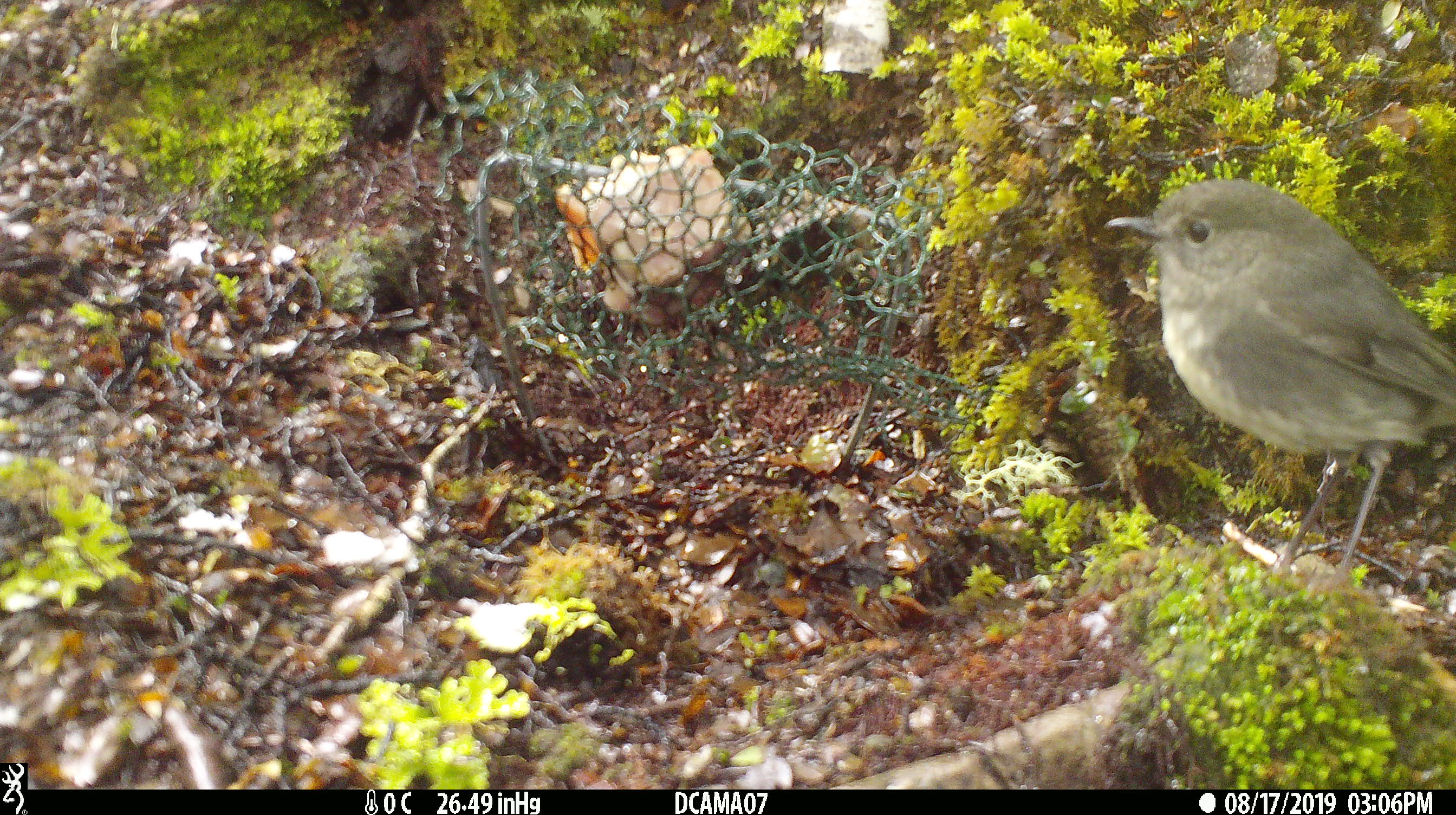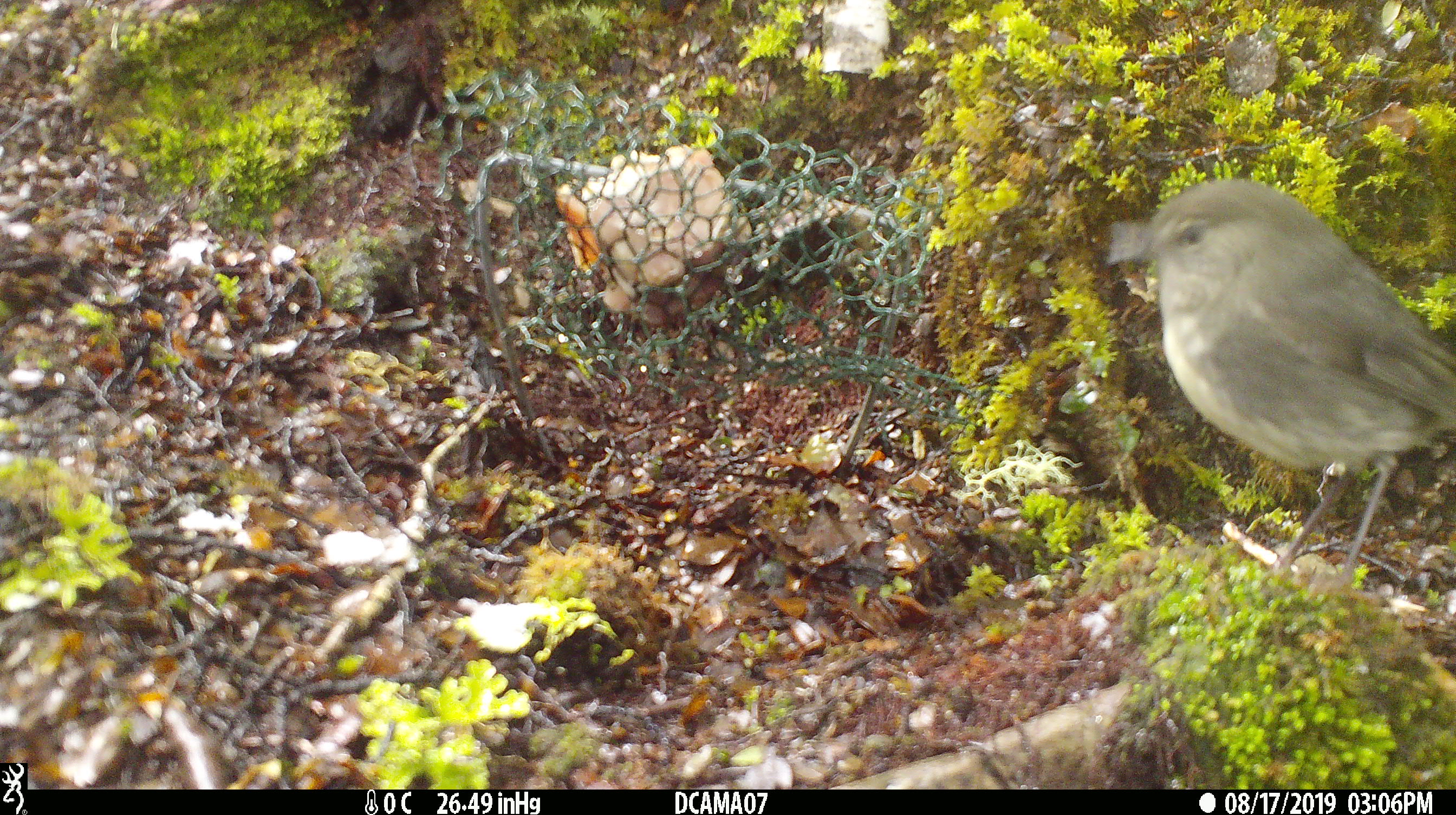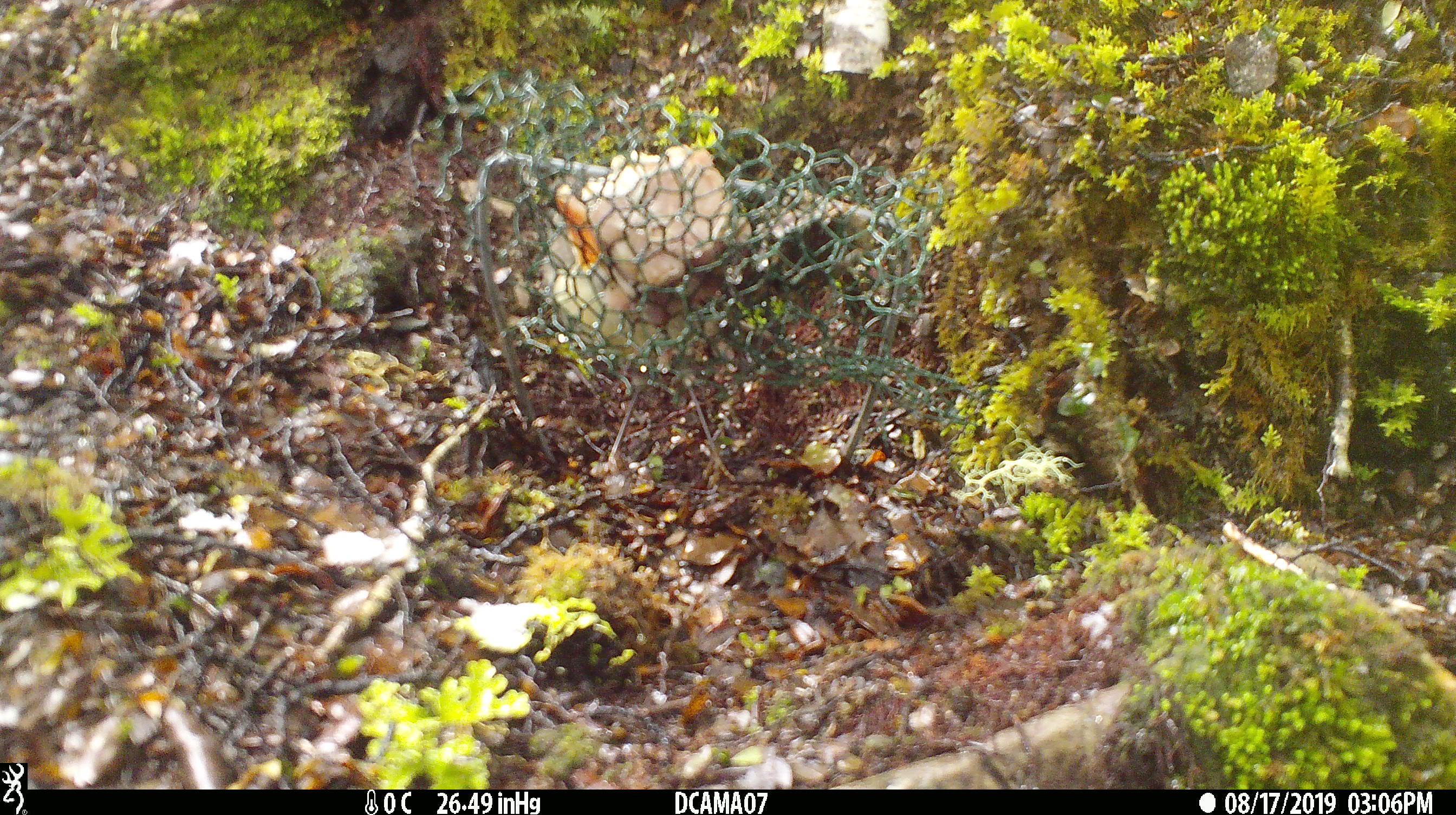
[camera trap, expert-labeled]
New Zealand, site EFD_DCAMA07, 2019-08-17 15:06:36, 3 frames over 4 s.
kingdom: Animalia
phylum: Chordata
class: Aves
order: Passeriformes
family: Petroicidae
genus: Petroica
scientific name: Petroica australis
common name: new zealand robin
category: robin